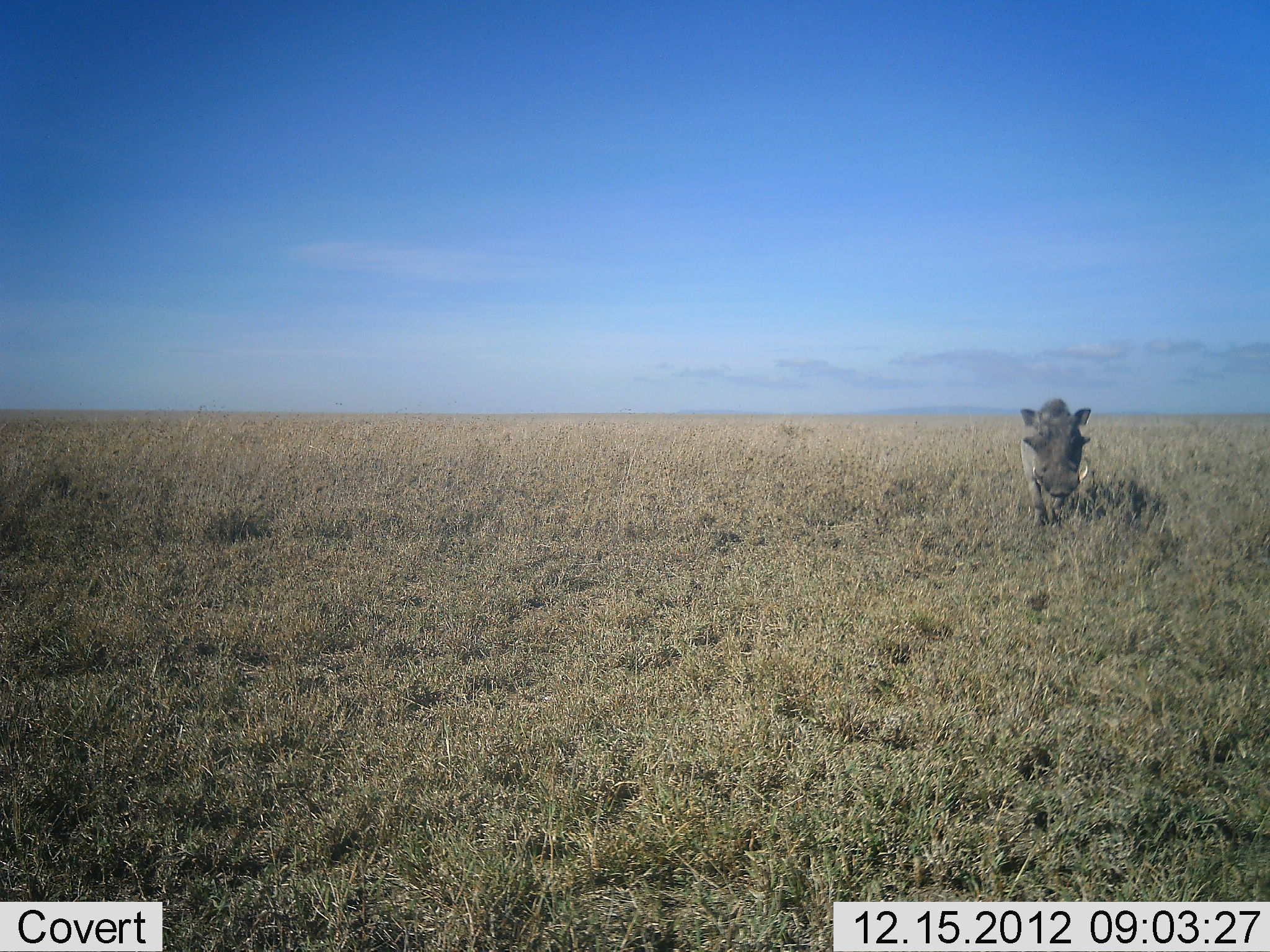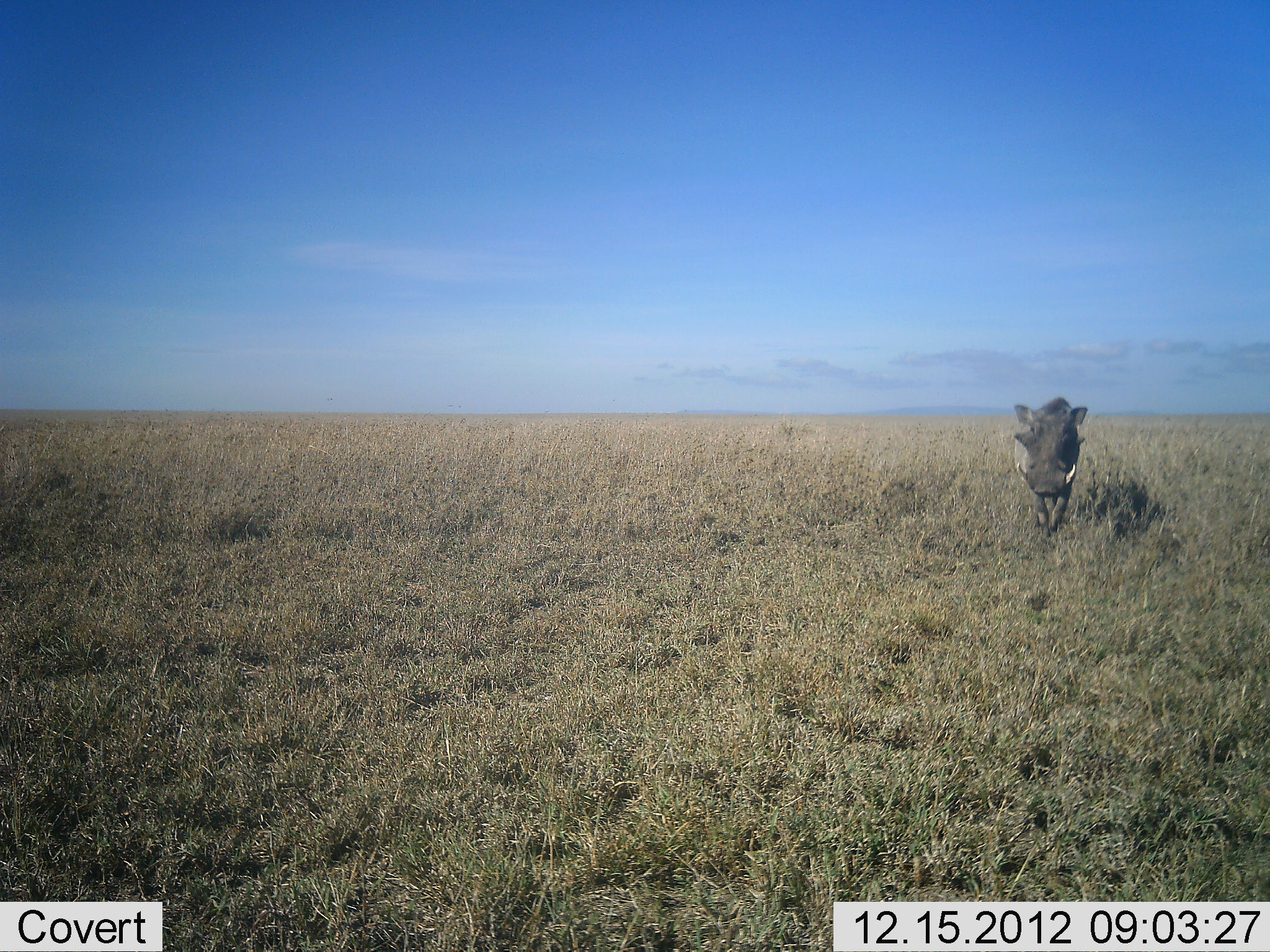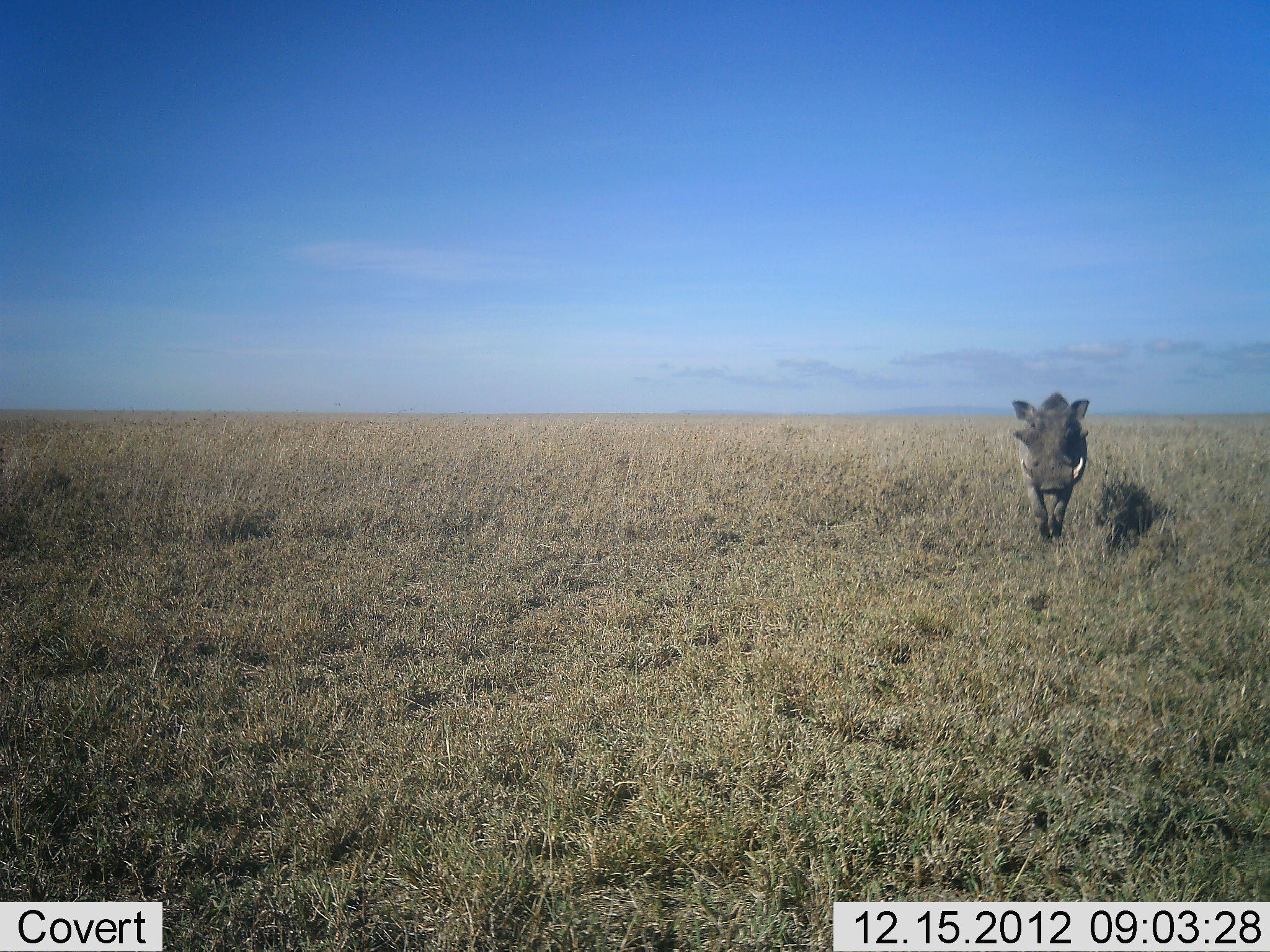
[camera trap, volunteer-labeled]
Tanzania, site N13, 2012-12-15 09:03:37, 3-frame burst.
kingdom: Animalia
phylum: Chordata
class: Mammalia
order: Artiodactyla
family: Suidae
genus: Phacochoerus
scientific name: Phacochoerus africanus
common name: warthog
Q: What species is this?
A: Warthog (Phacochoerus africanus).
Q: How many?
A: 1.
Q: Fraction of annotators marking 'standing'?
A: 0%.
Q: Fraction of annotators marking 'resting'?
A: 0%.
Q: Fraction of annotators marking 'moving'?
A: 100%.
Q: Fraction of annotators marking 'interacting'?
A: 0%.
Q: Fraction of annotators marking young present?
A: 3%.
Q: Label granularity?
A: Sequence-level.